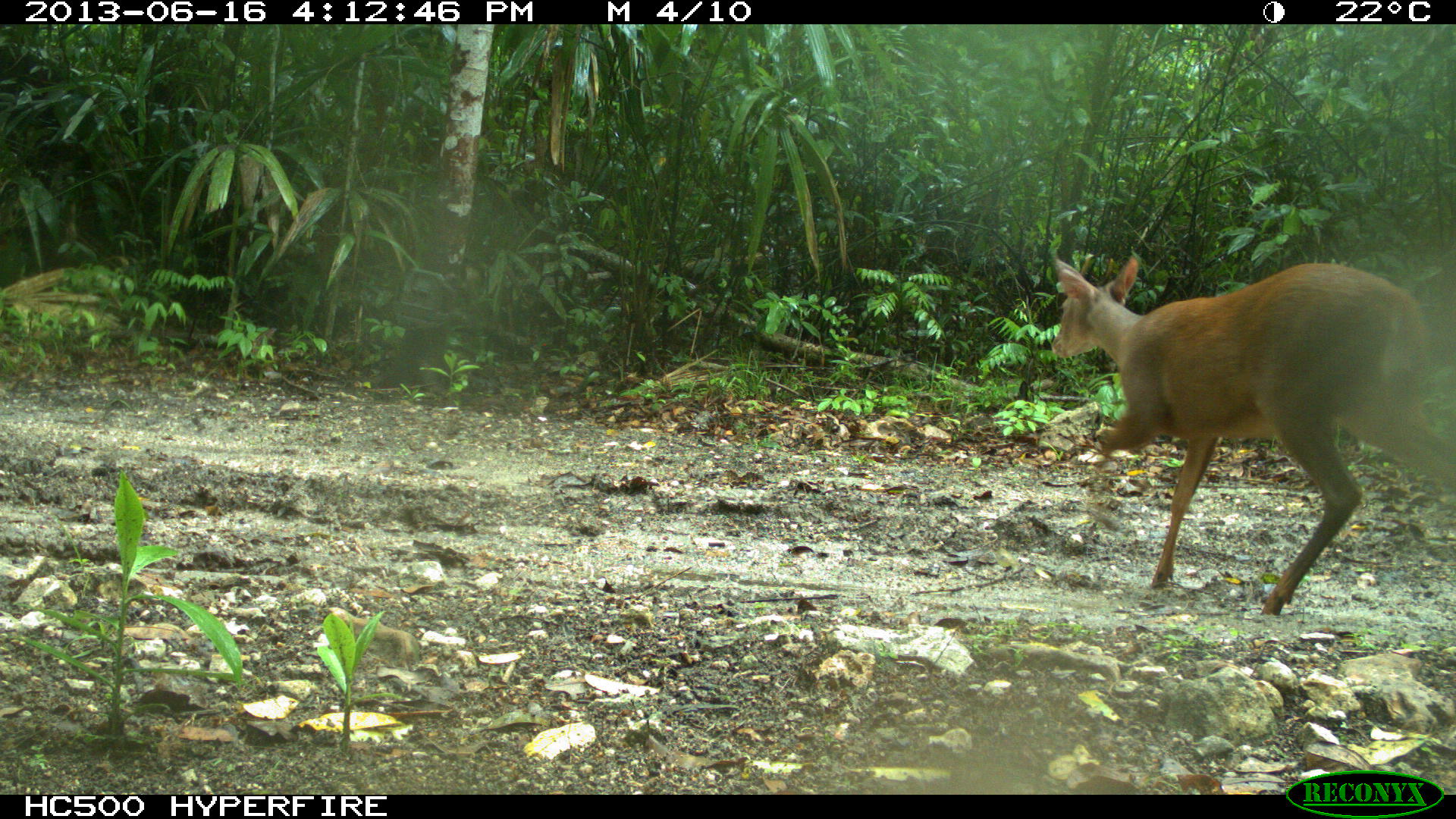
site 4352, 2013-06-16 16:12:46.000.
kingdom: Animalia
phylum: Chordata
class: Mammalia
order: Artiodactyla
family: Cervidae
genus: Mazama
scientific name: Mazama temama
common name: central american red brocket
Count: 1.